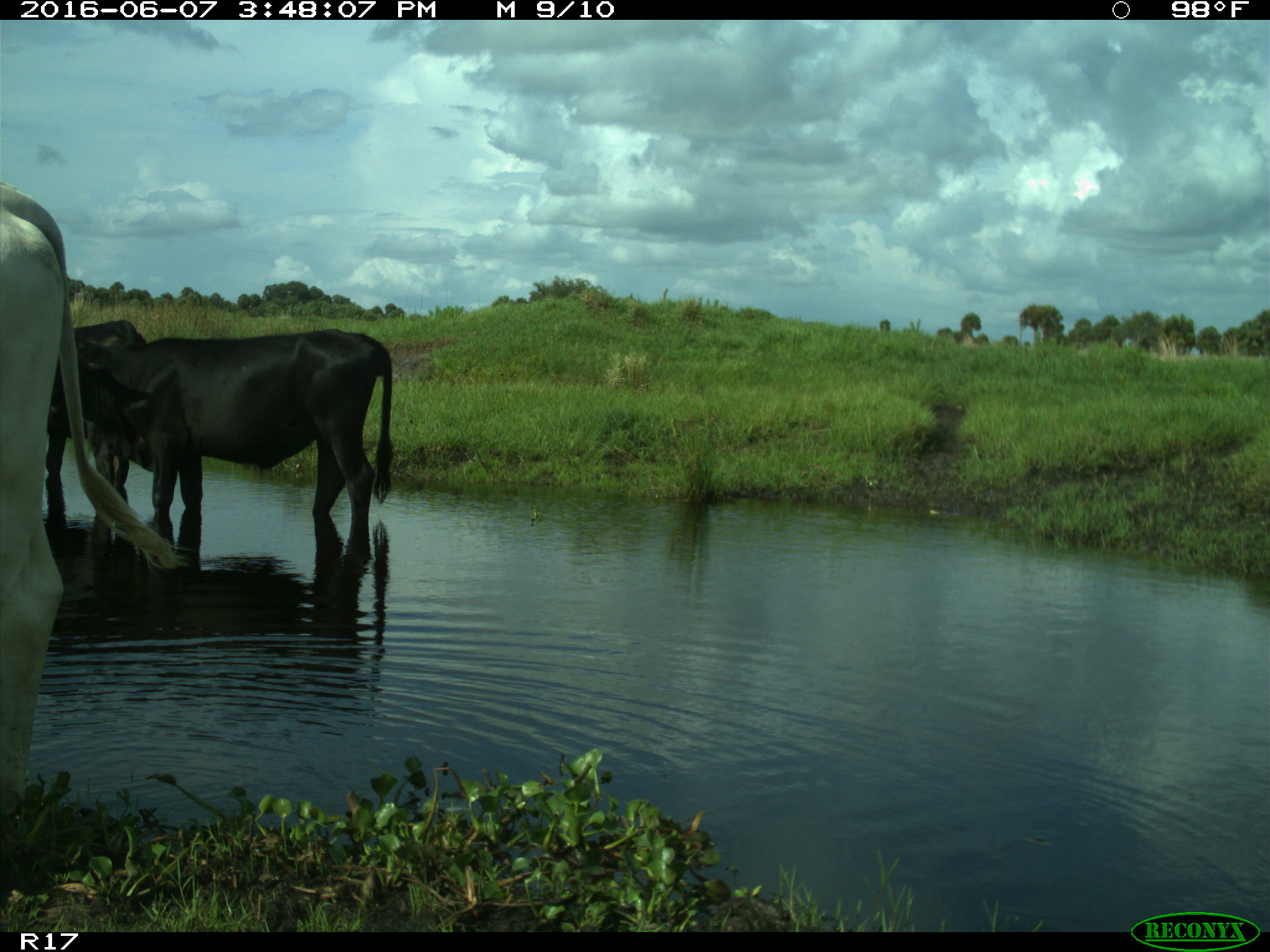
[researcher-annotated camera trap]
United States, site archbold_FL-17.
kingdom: Animalia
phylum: Chordata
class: Mammalia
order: Artiodactyla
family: Bovidae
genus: Bos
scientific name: Bos taurus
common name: domestic cow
Bos taurus (domestic cow).